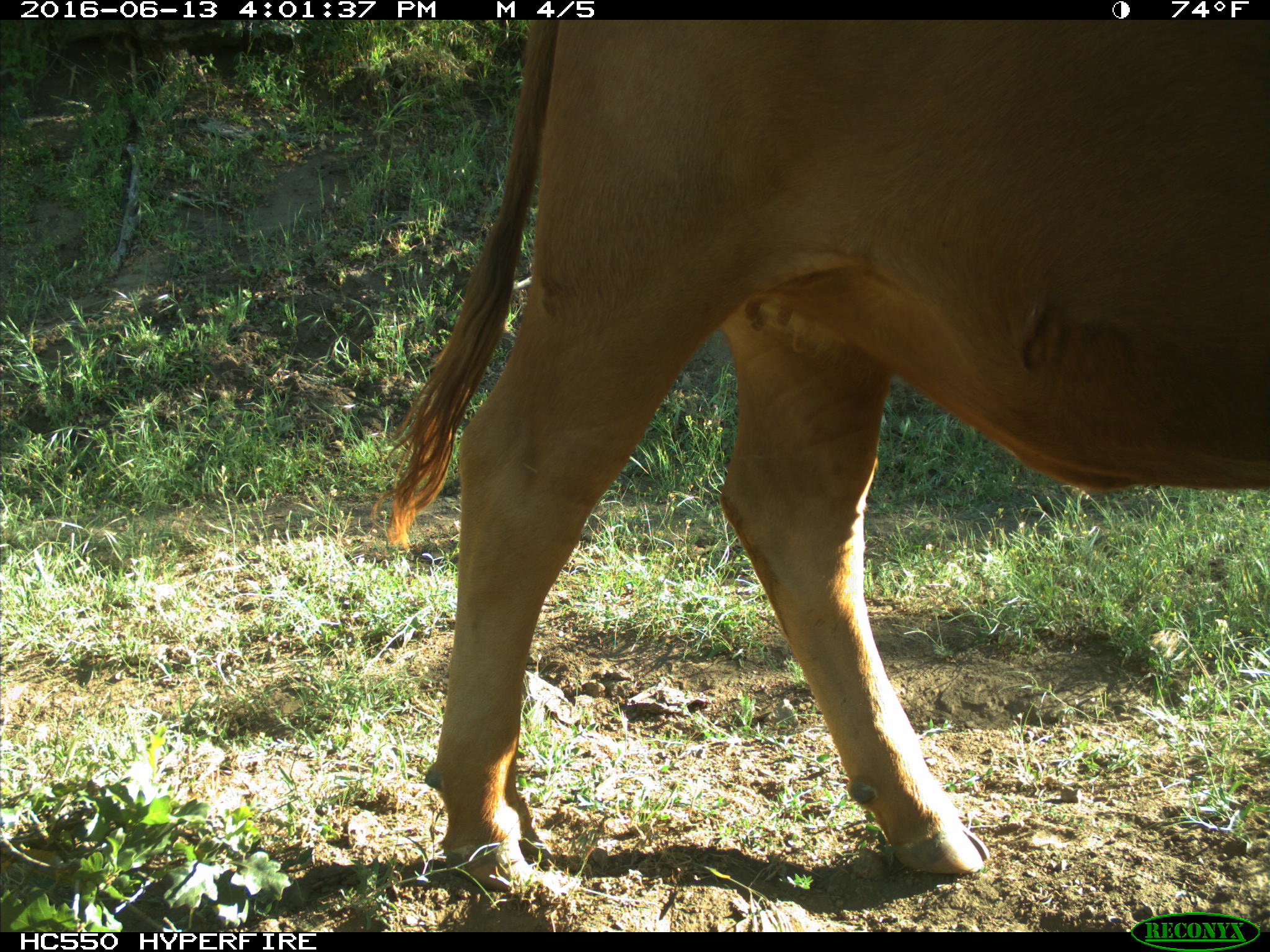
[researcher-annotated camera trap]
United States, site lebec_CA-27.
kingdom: Animalia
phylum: Chordata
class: Mammalia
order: Artiodactyla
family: Bovidae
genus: Bos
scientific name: Bos taurus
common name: domestic cow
Bos taurus (domestic cow).